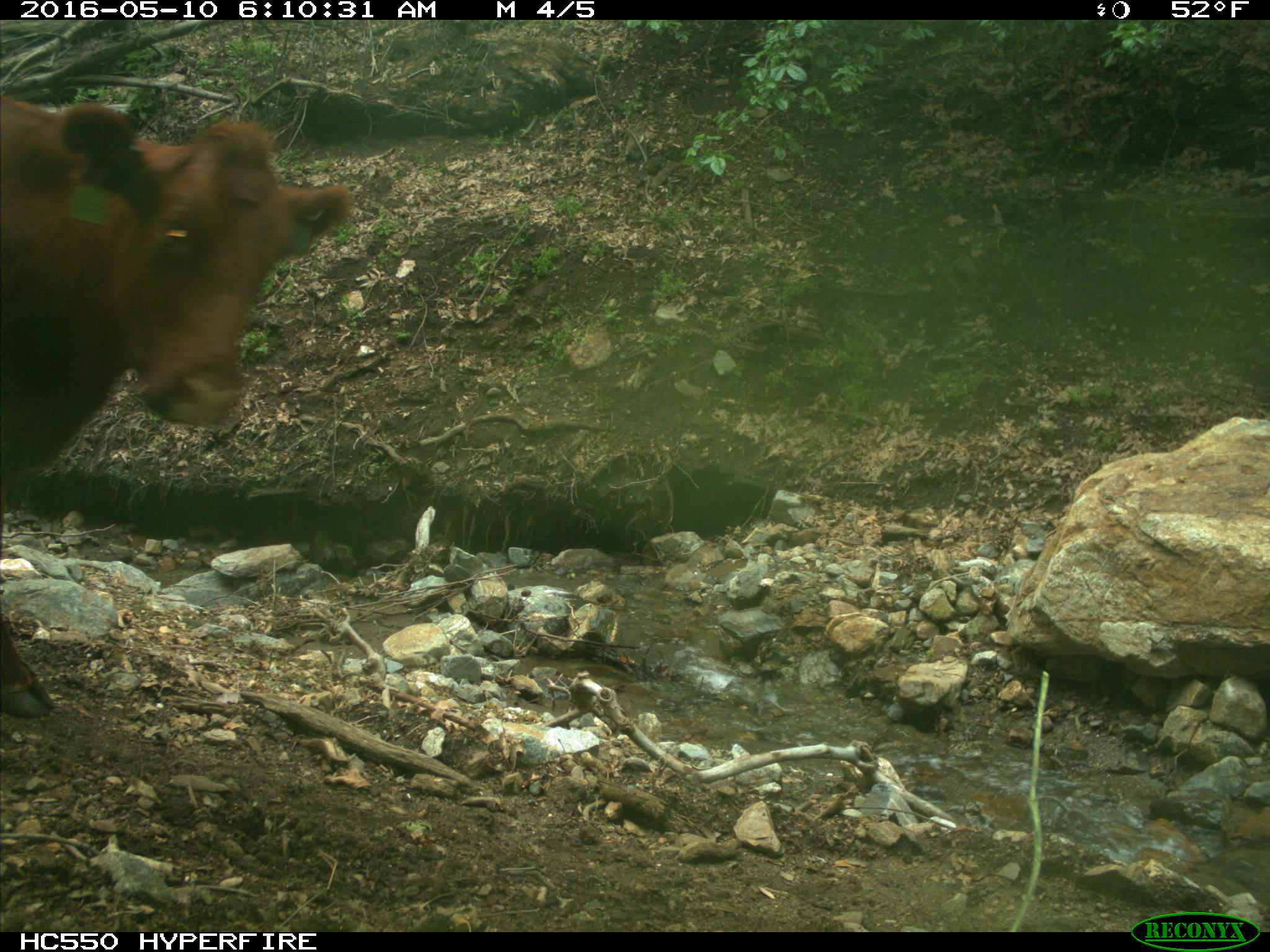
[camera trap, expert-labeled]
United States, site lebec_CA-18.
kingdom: Animalia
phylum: Chordata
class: Mammalia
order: Artiodactyla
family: Bovidae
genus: Bos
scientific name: Bos taurus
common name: domestic cow